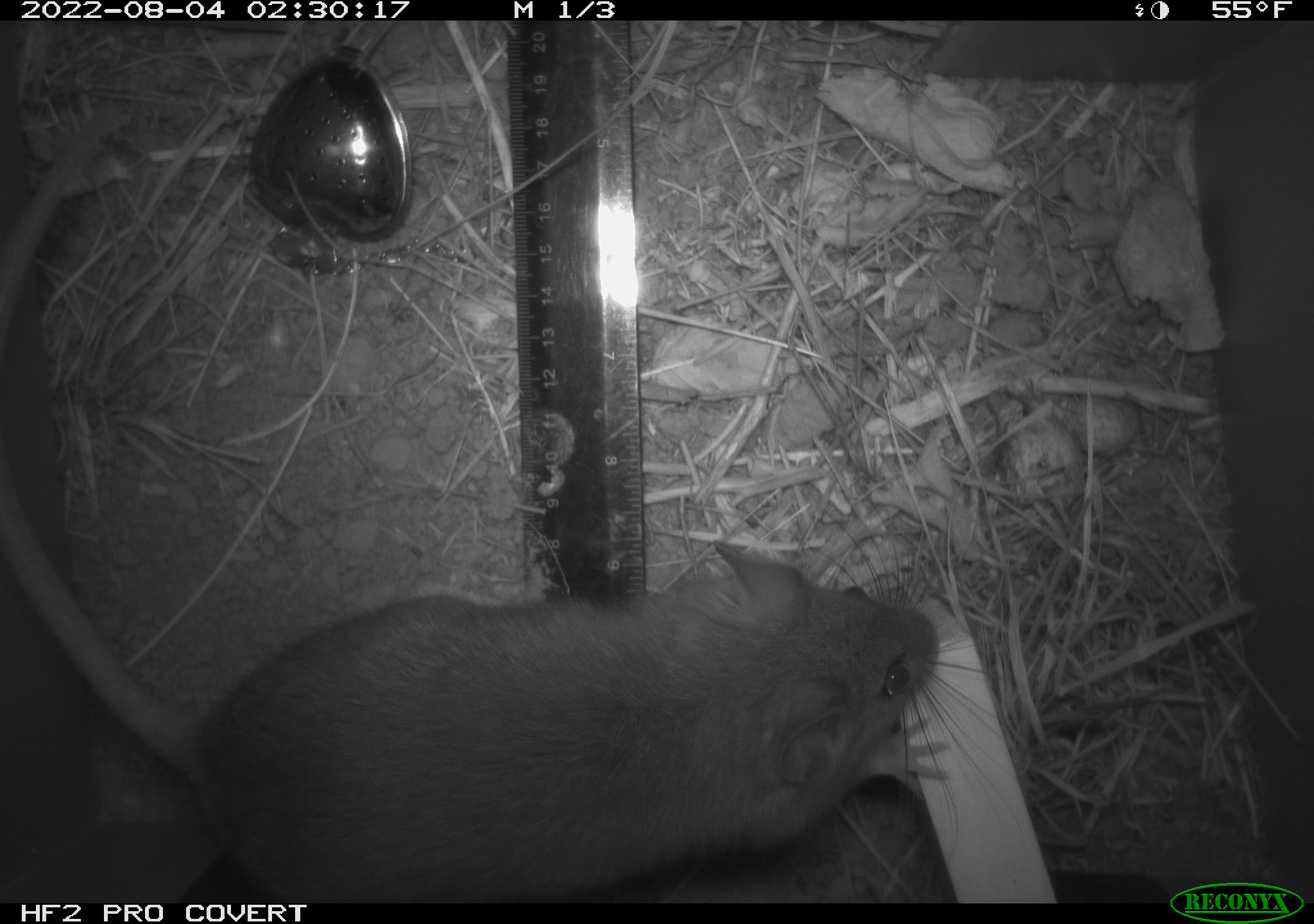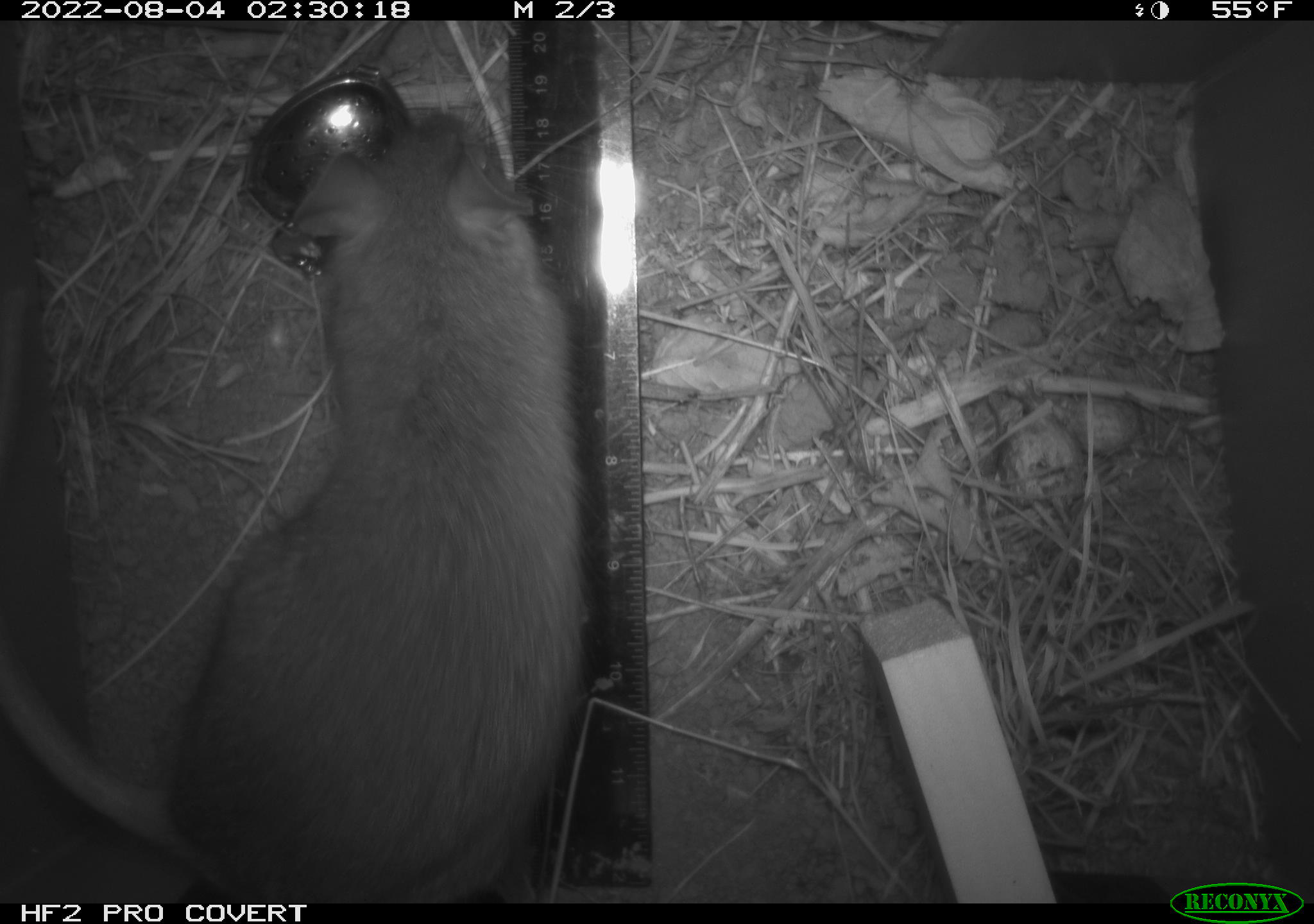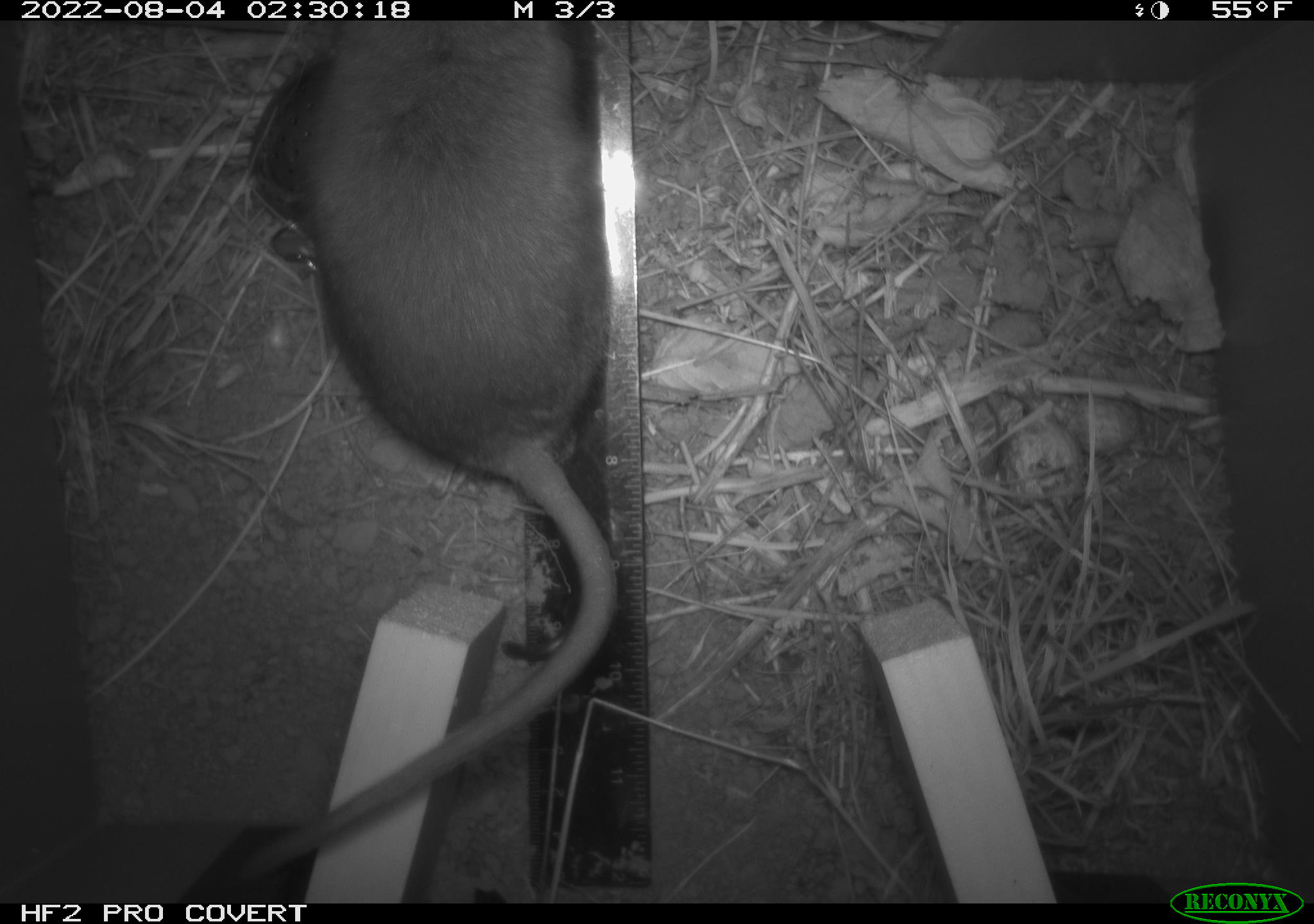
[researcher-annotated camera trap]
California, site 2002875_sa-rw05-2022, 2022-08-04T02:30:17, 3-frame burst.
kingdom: Animalia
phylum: Chordata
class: Mammalia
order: Rodentia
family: Cricetidae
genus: Neotoma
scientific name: Neotoma fuscipes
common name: dusky-footed woodrat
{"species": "dusky-footed woodrat (Neotoma fuscipes)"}